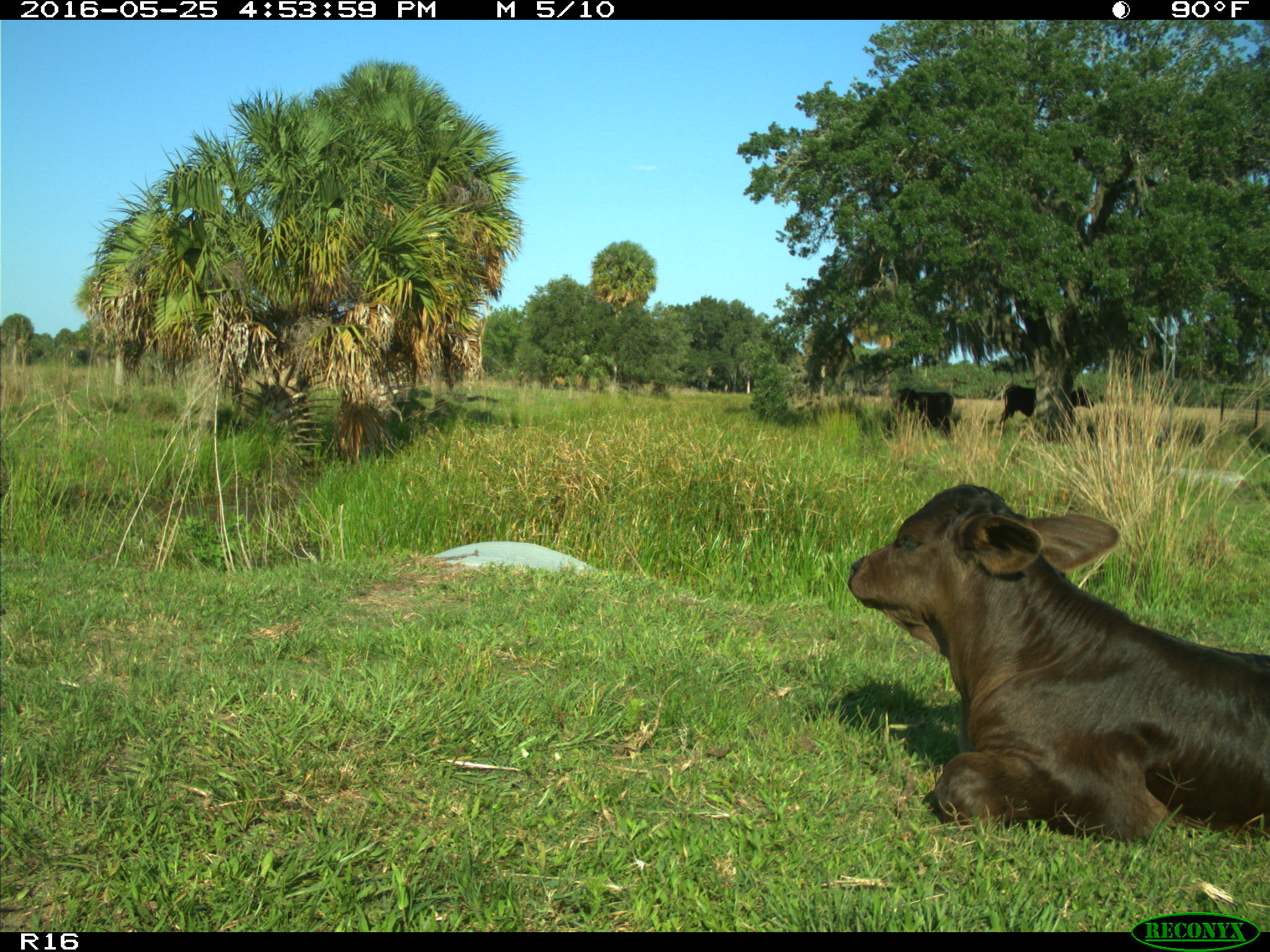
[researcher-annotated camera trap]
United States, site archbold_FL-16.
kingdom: Animalia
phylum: Chordata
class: Mammalia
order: Artiodactyla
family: Bovidae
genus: Bos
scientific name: Bos taurus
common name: domestic cow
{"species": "Bos taurus (domestic cow)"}